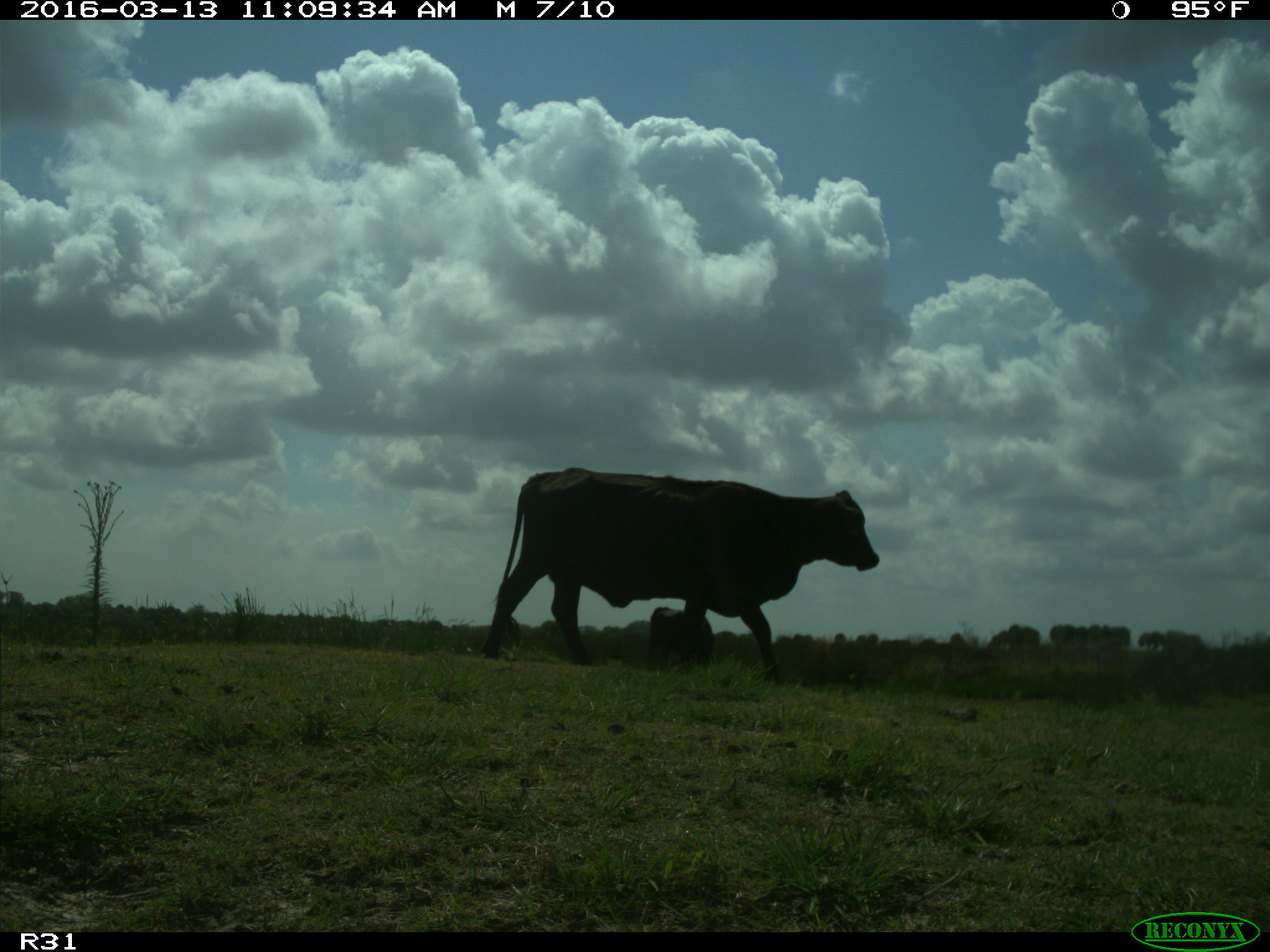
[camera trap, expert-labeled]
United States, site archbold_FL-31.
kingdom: Animalia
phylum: Chordata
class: Mammalia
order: Artiodactyla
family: Bovidae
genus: Bos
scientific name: Bos taurus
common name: domestic cow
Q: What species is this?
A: Bos taurus (domestic cow).